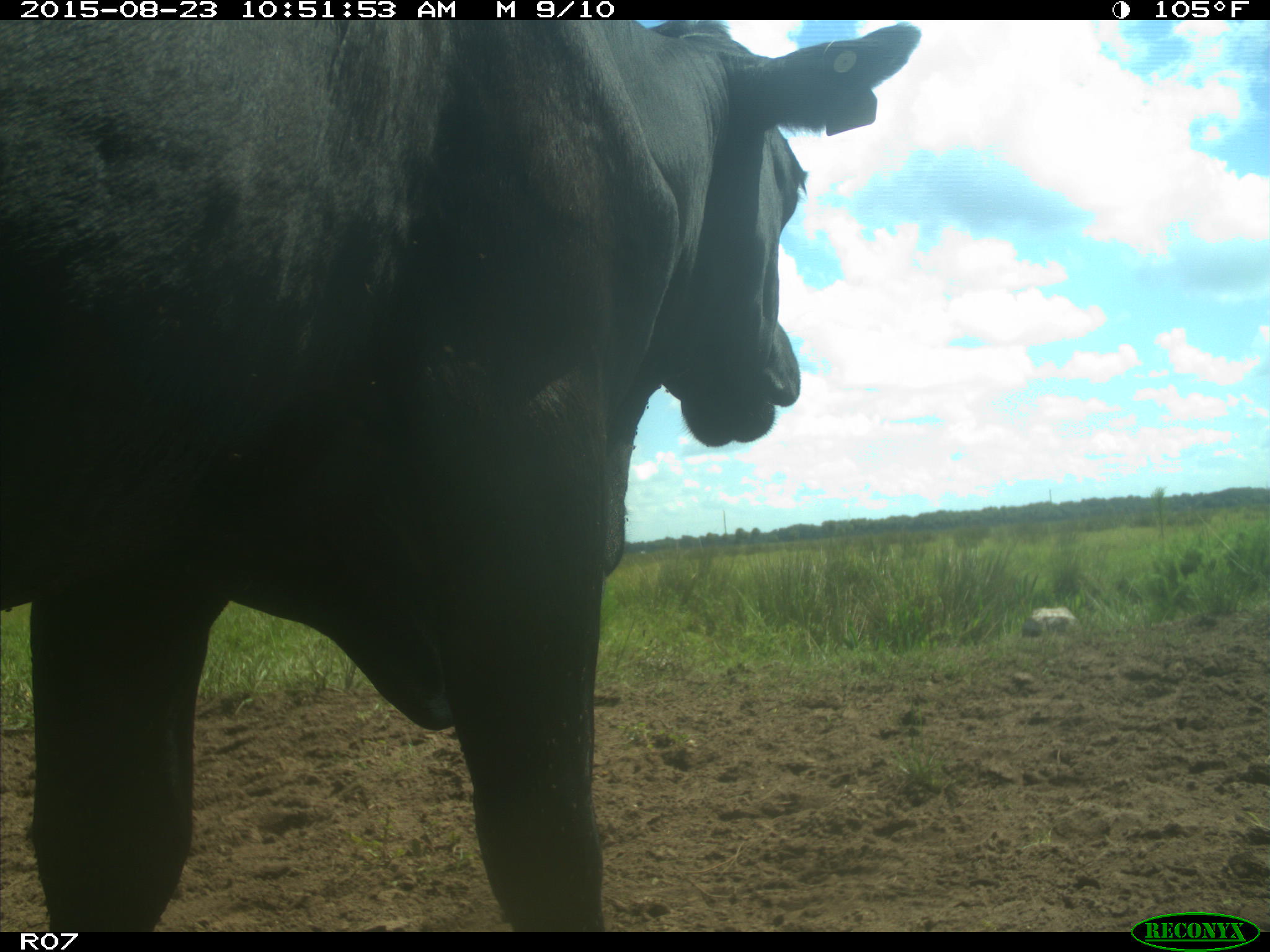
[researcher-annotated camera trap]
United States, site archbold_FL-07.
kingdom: Animalia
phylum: Chordata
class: Mammalia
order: Artiodactyla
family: Bovidae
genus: Bos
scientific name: Bos taurus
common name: domestic cow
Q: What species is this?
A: Bos taurus (domestic cow).